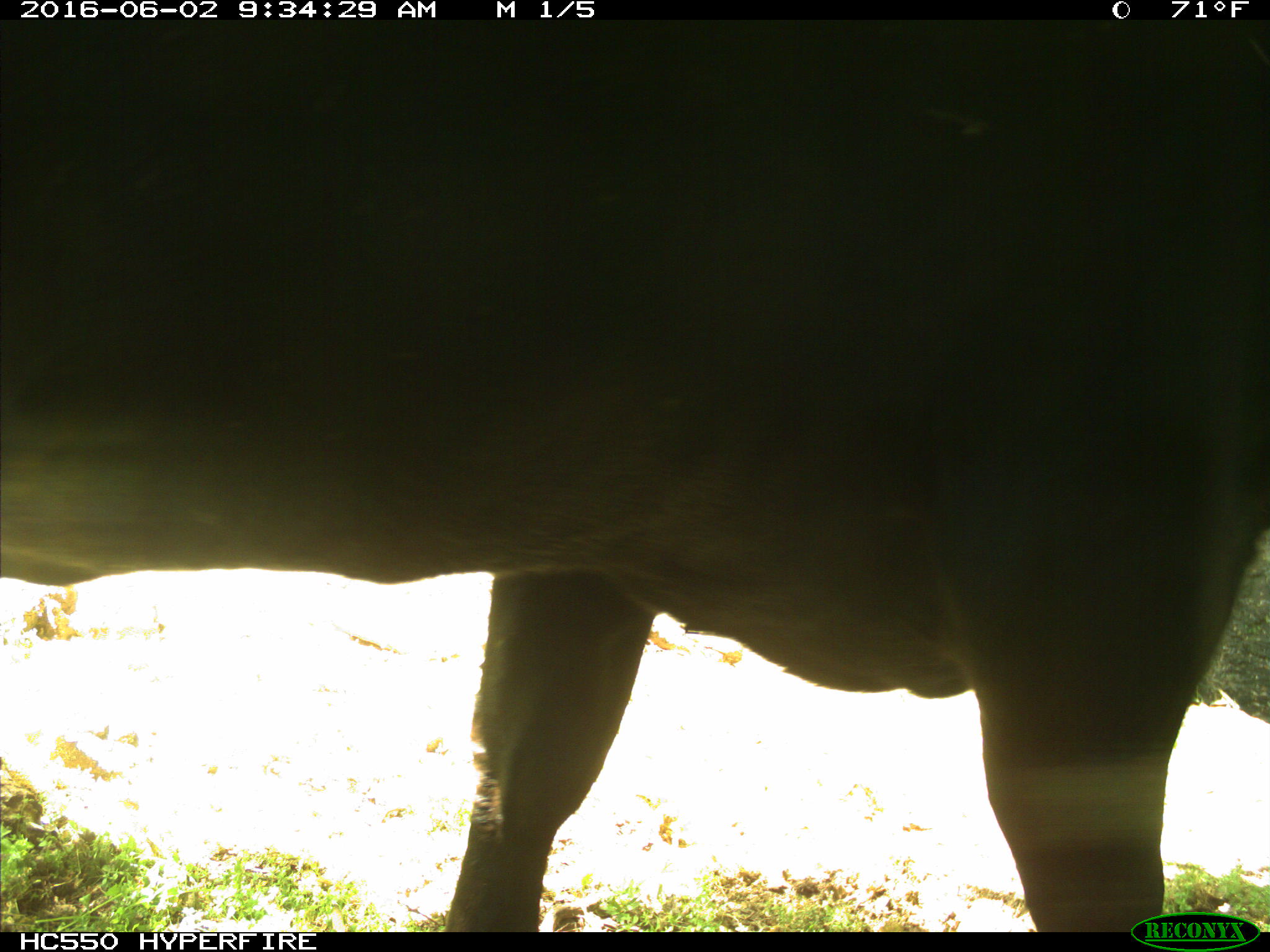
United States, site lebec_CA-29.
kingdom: Animalia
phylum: Chordata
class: Mammalia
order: Artiodactyla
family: Bovidae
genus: Bos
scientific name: Bos taurus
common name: domestic cow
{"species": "Bos taurus (domestic cow)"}